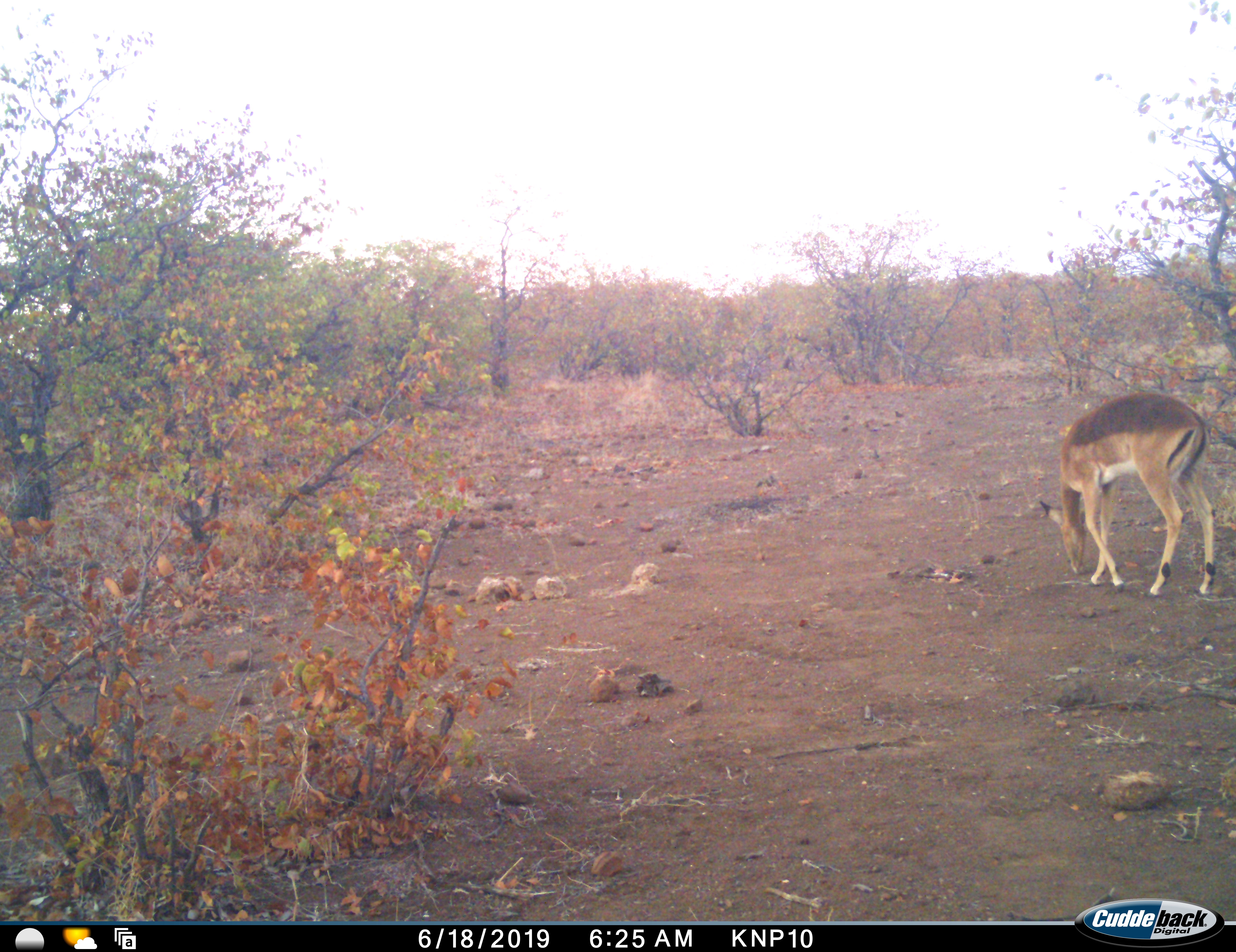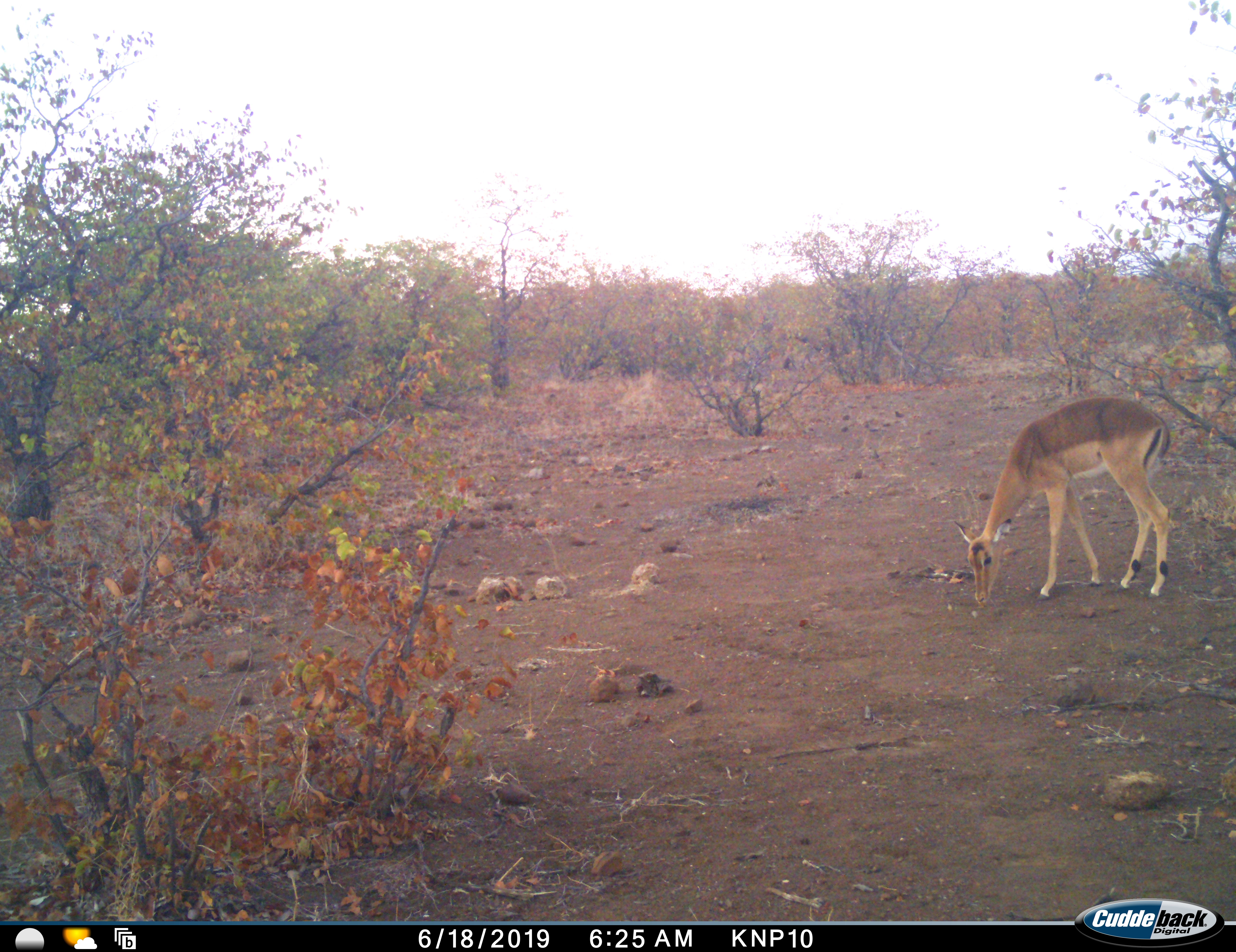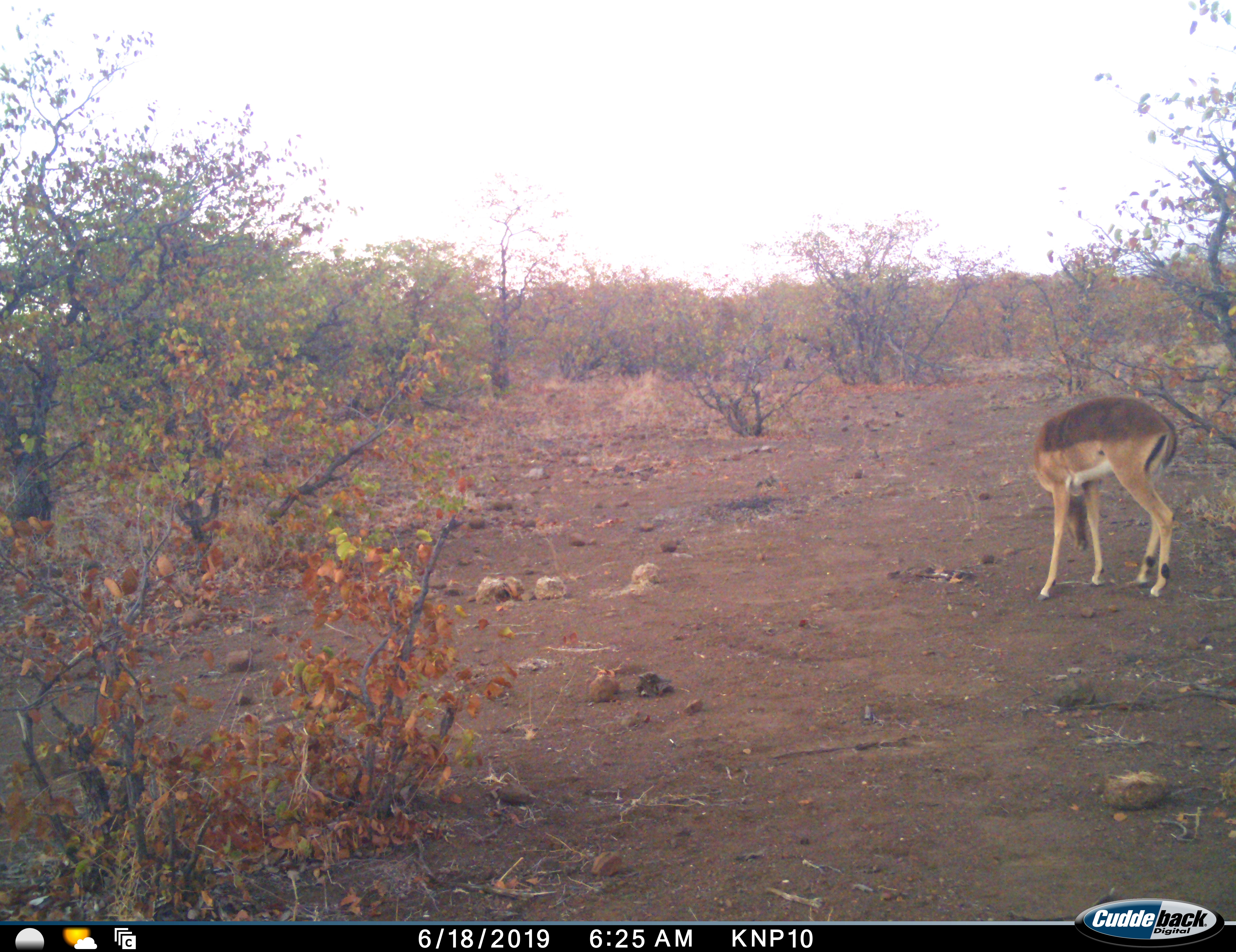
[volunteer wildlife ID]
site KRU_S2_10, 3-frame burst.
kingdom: Animalia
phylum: Chordata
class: Mammalia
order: Artiodactyla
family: Bovidae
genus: Aepyceros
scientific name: Aepyceros melampus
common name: impala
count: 1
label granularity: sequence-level